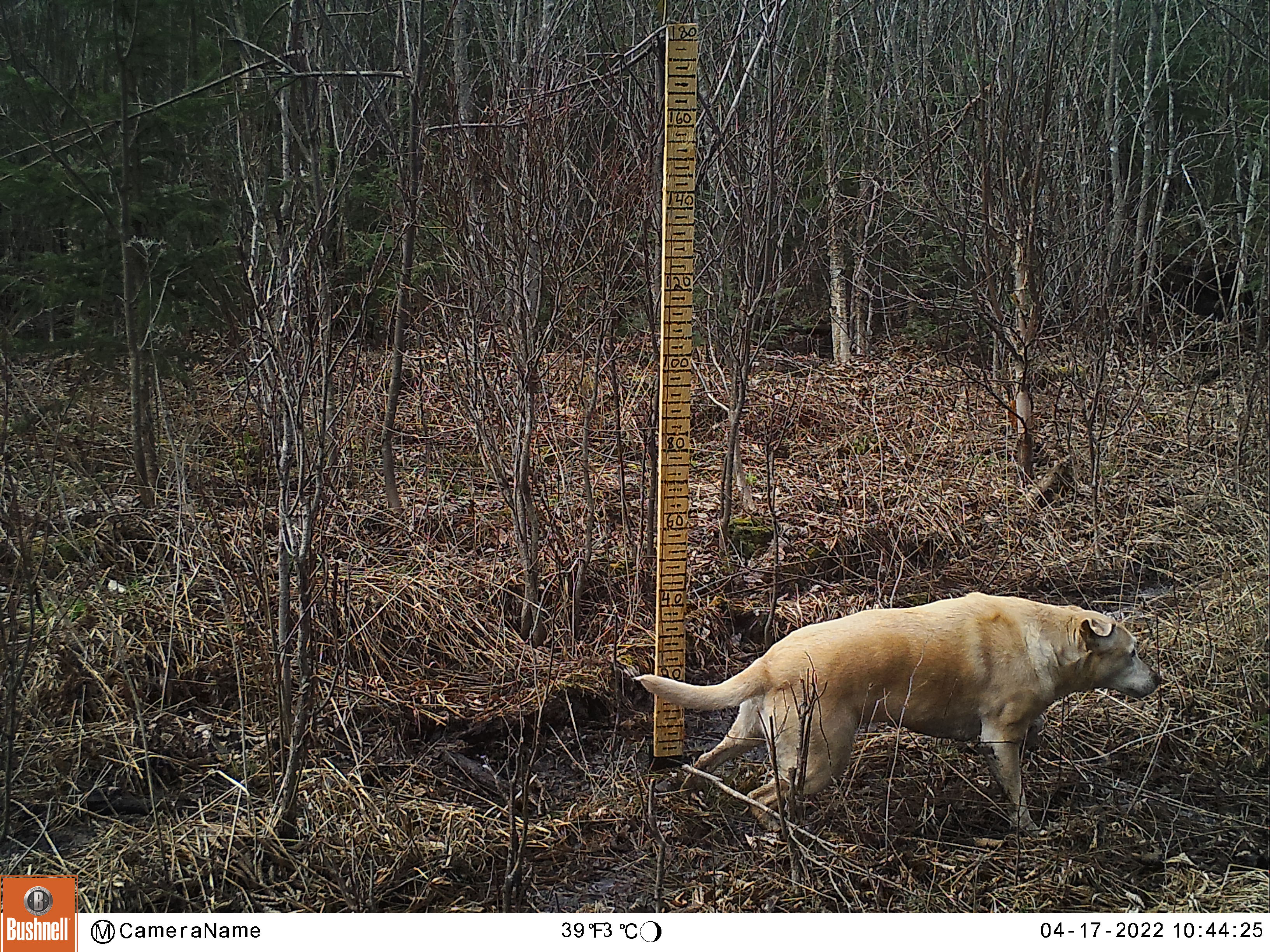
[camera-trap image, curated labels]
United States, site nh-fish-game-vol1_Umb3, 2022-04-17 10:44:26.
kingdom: Animalia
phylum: Chordata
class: Mammalia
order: Carnivora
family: Canidae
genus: Canis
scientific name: Canis familiaris familiaris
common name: domestic dog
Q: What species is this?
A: Domestic dog (Canis familiaris familiaris).